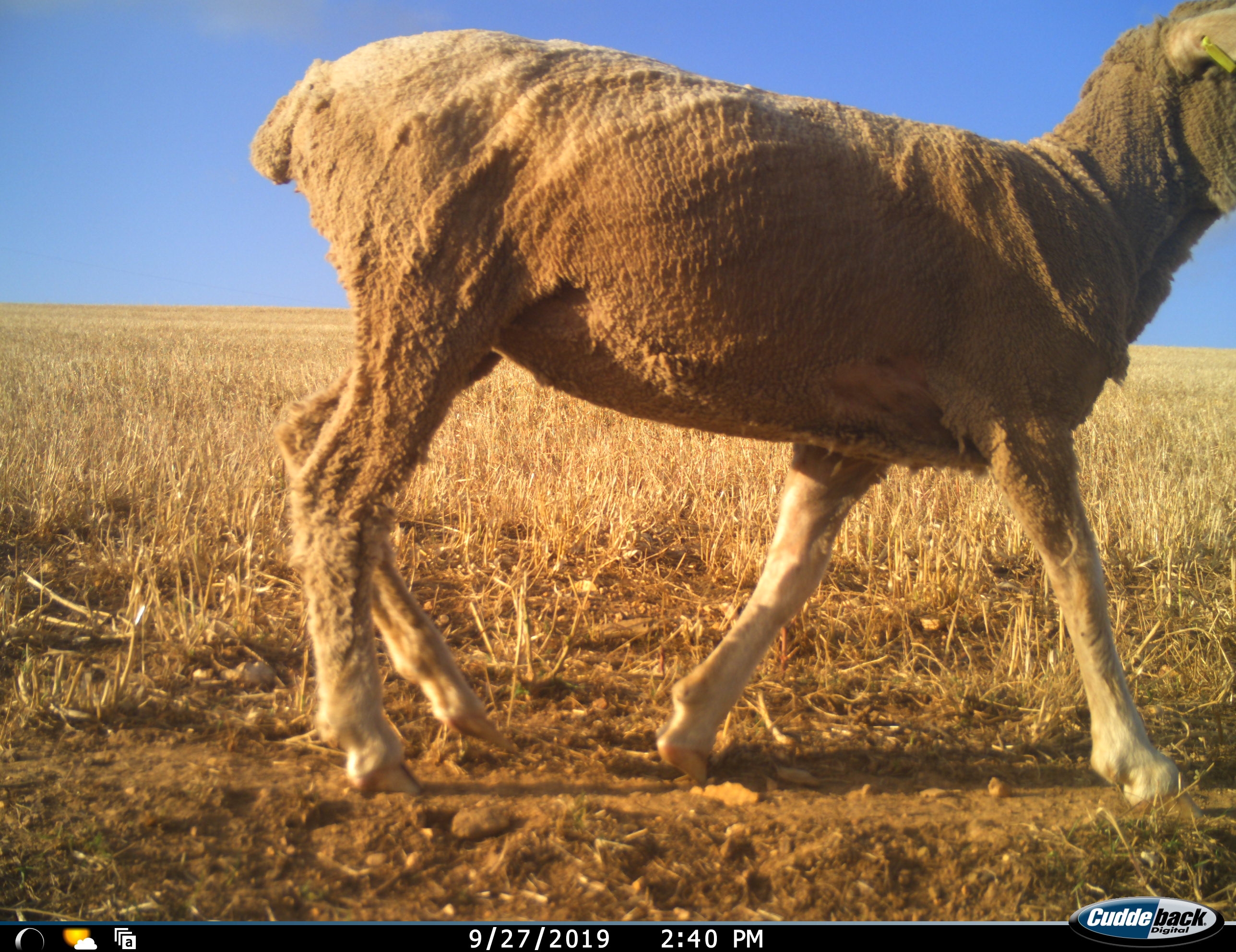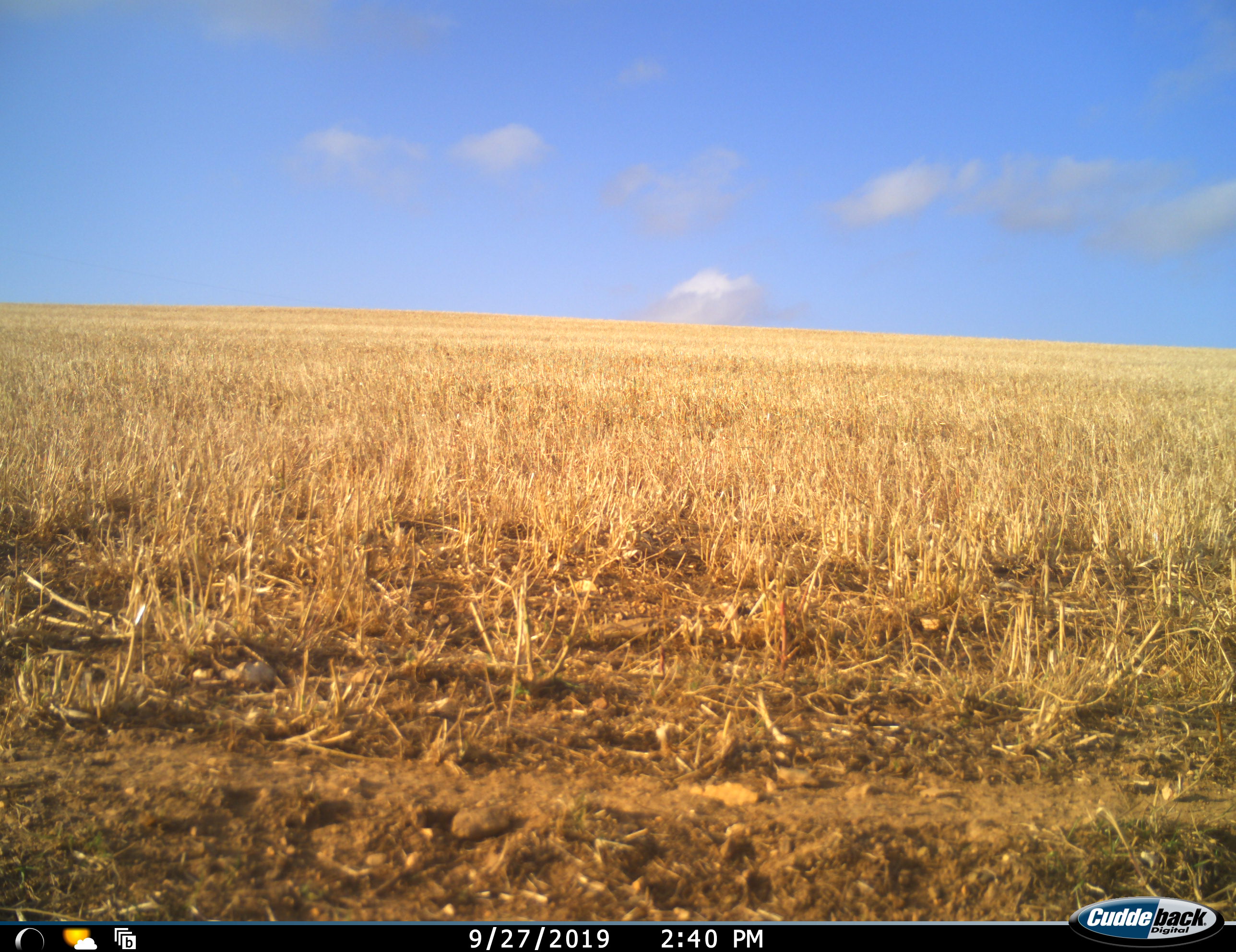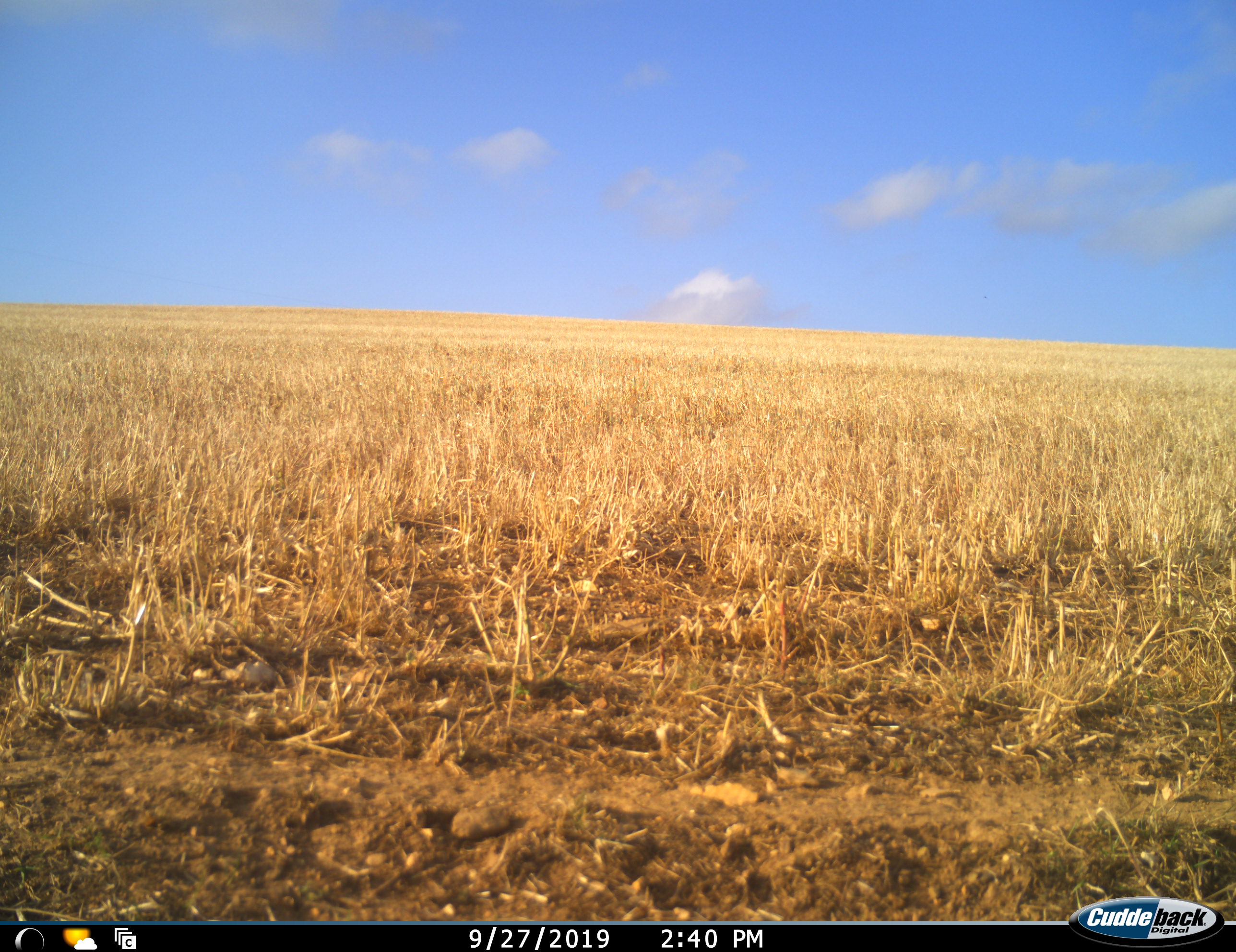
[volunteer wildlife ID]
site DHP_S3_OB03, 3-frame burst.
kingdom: Animalia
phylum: Chordata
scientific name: Vertebrata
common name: domestic animal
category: domesticanimal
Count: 1.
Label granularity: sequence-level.